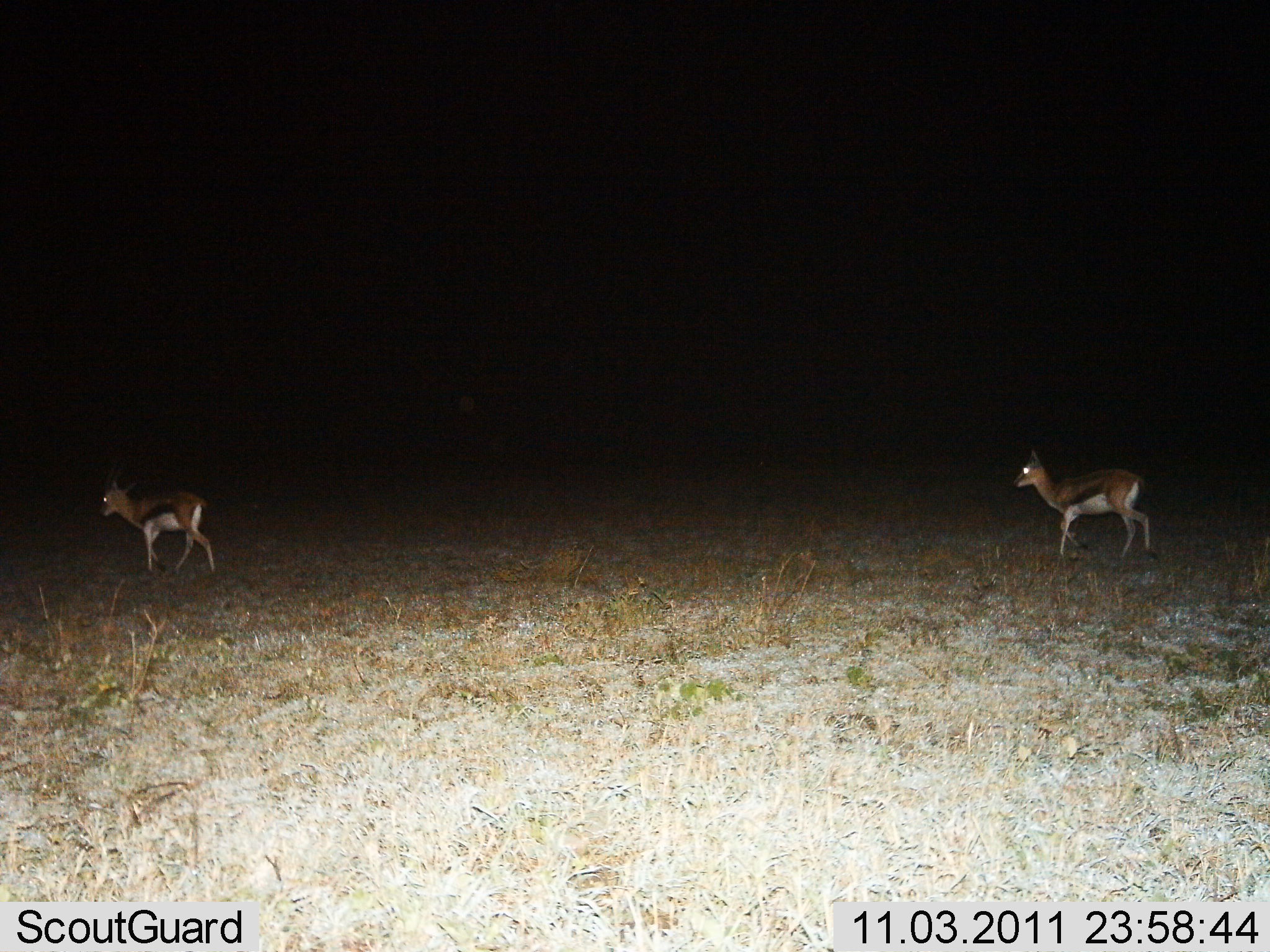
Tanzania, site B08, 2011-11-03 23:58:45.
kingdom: Animalia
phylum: Chordata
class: Mammalia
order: Artiodactyla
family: Bovidae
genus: Eudorcas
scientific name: Eudorcas thomsonii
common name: thomson's gazelle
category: gazellethomsons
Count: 2.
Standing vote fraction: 50%.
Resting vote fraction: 0%.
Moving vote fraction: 58%.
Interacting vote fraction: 0%.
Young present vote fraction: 8%.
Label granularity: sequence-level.